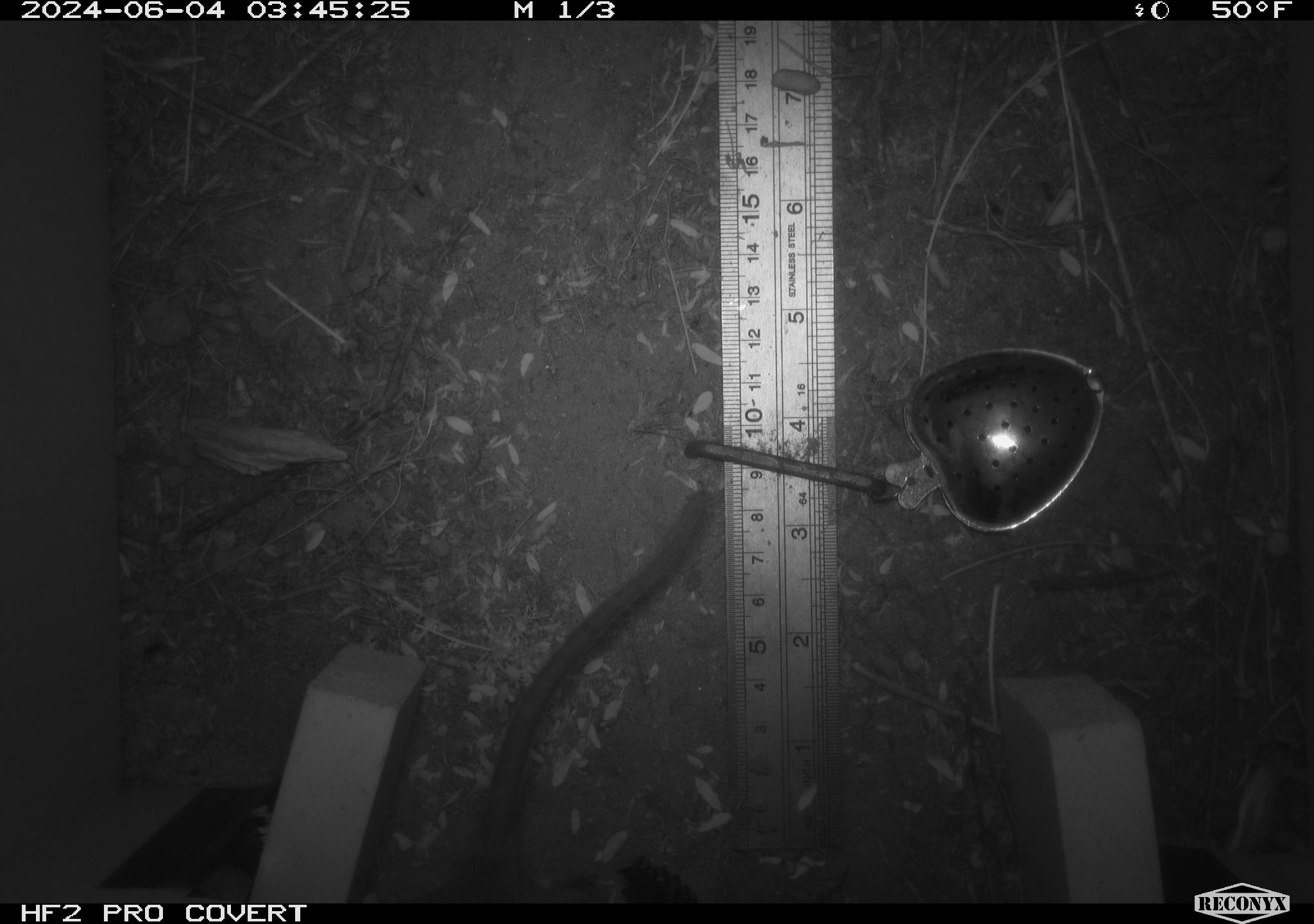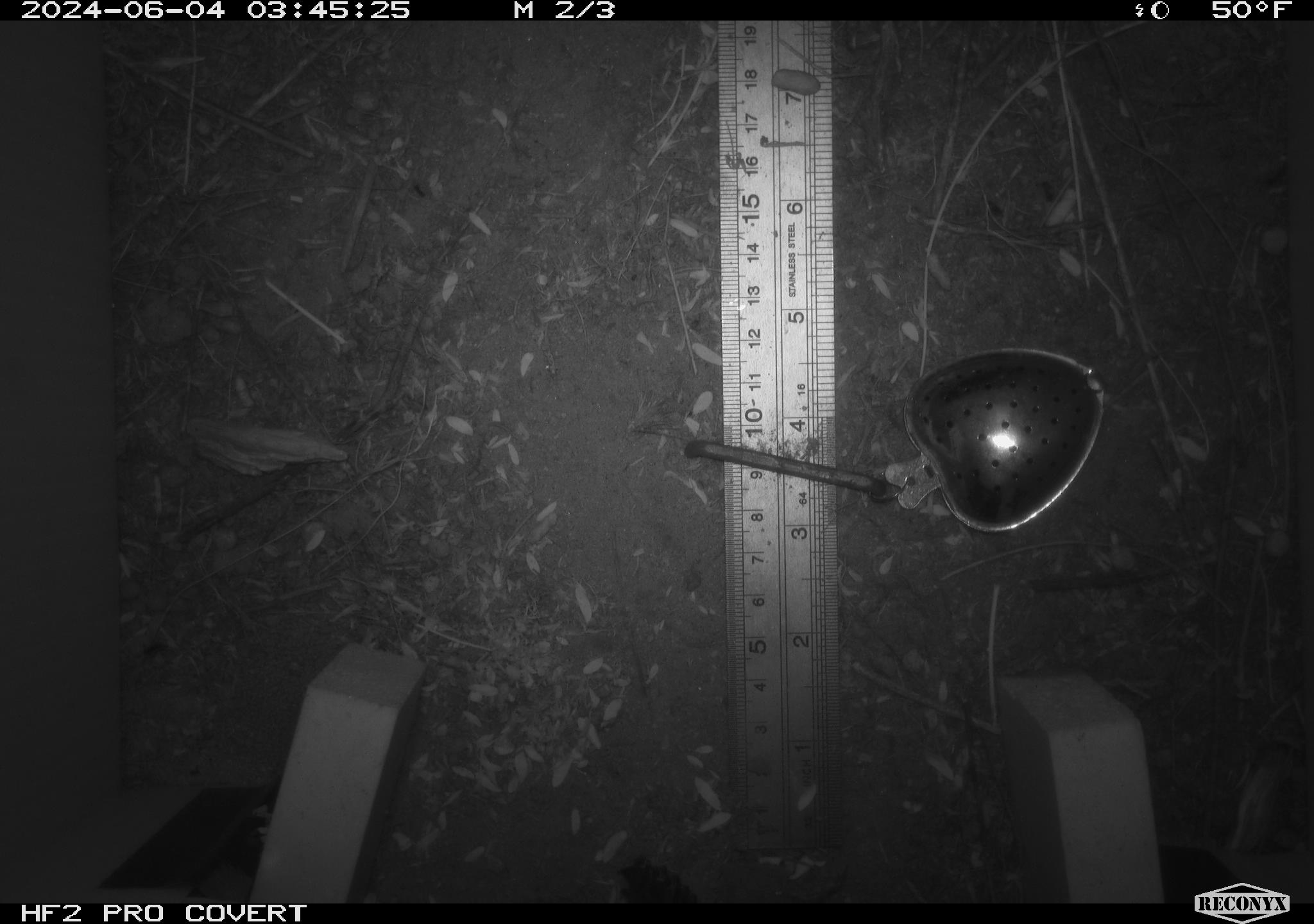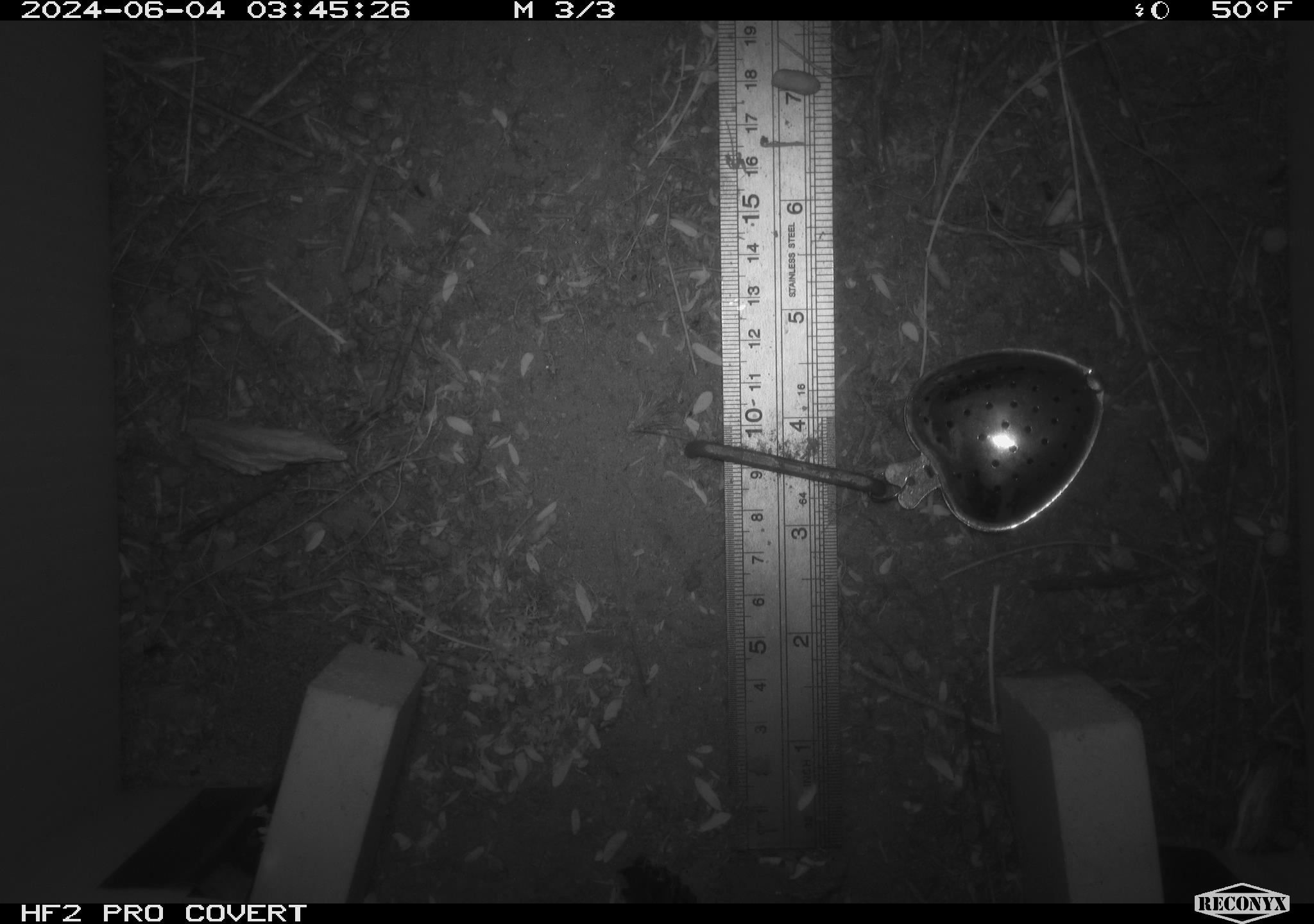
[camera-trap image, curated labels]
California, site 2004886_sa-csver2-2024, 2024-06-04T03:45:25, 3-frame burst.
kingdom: Animalia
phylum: Chordata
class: Mammalia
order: Rodentia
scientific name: Rodentia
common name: rodent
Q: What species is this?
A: Rodent (Rodentia).